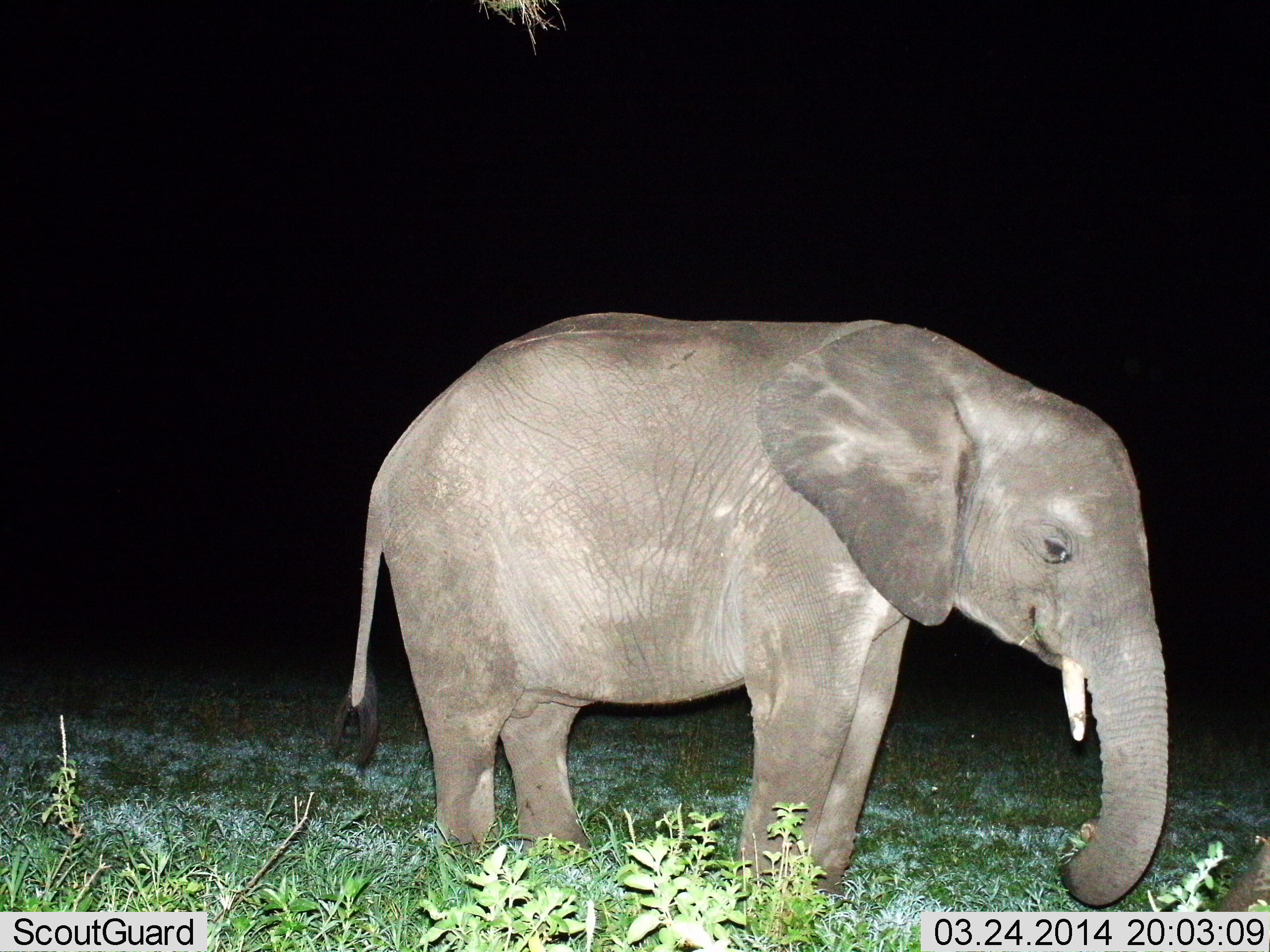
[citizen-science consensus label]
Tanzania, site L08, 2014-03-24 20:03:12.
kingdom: Animalia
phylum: Chordata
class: Mammalia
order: Proboscidea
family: Elephantidae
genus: Loxodonta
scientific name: Loxodonta africana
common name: african bush elephant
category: elephant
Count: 1.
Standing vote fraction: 80%.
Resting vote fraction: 0%.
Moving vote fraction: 10%.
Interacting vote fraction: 0%.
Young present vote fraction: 30%.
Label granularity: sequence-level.